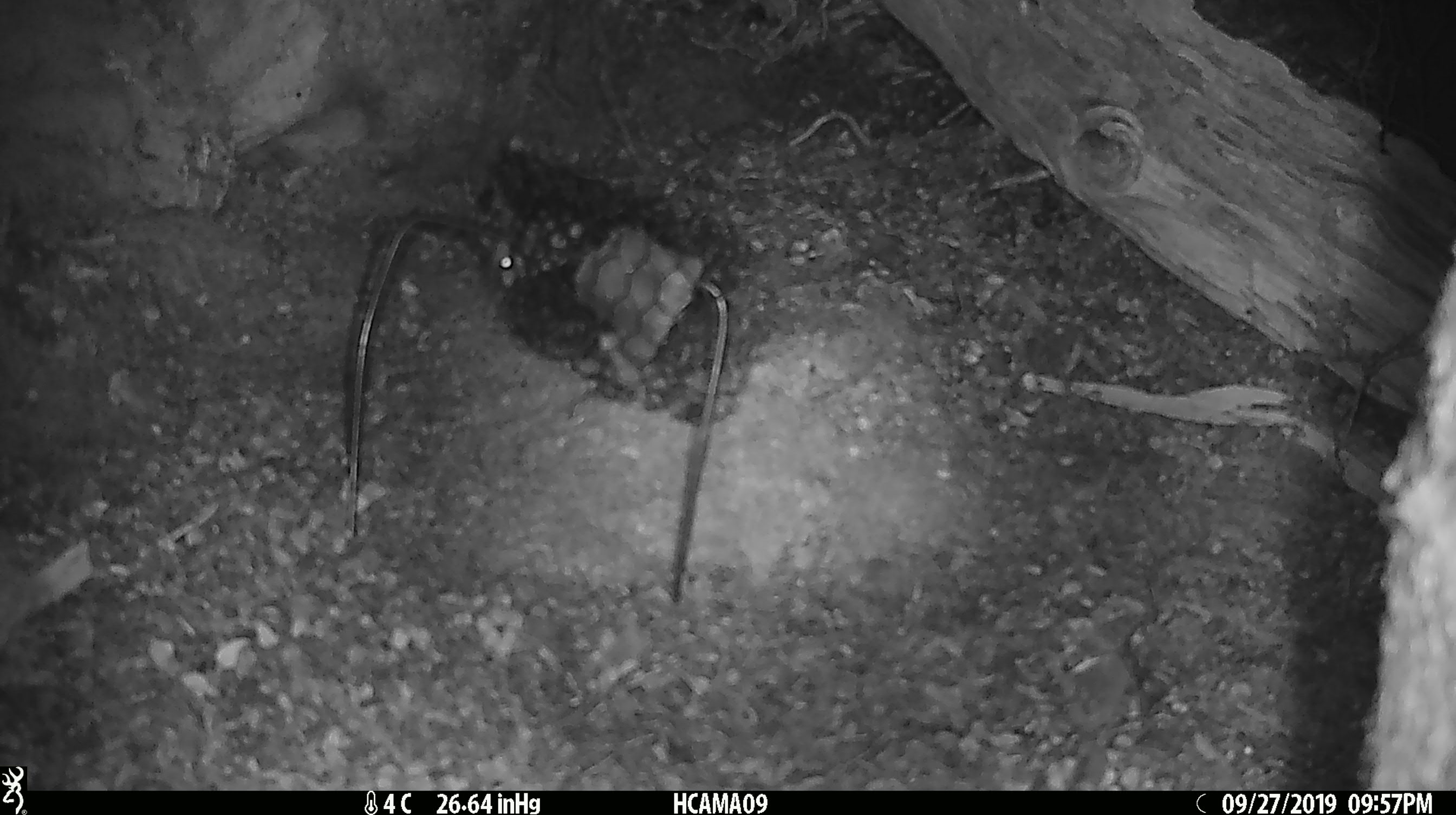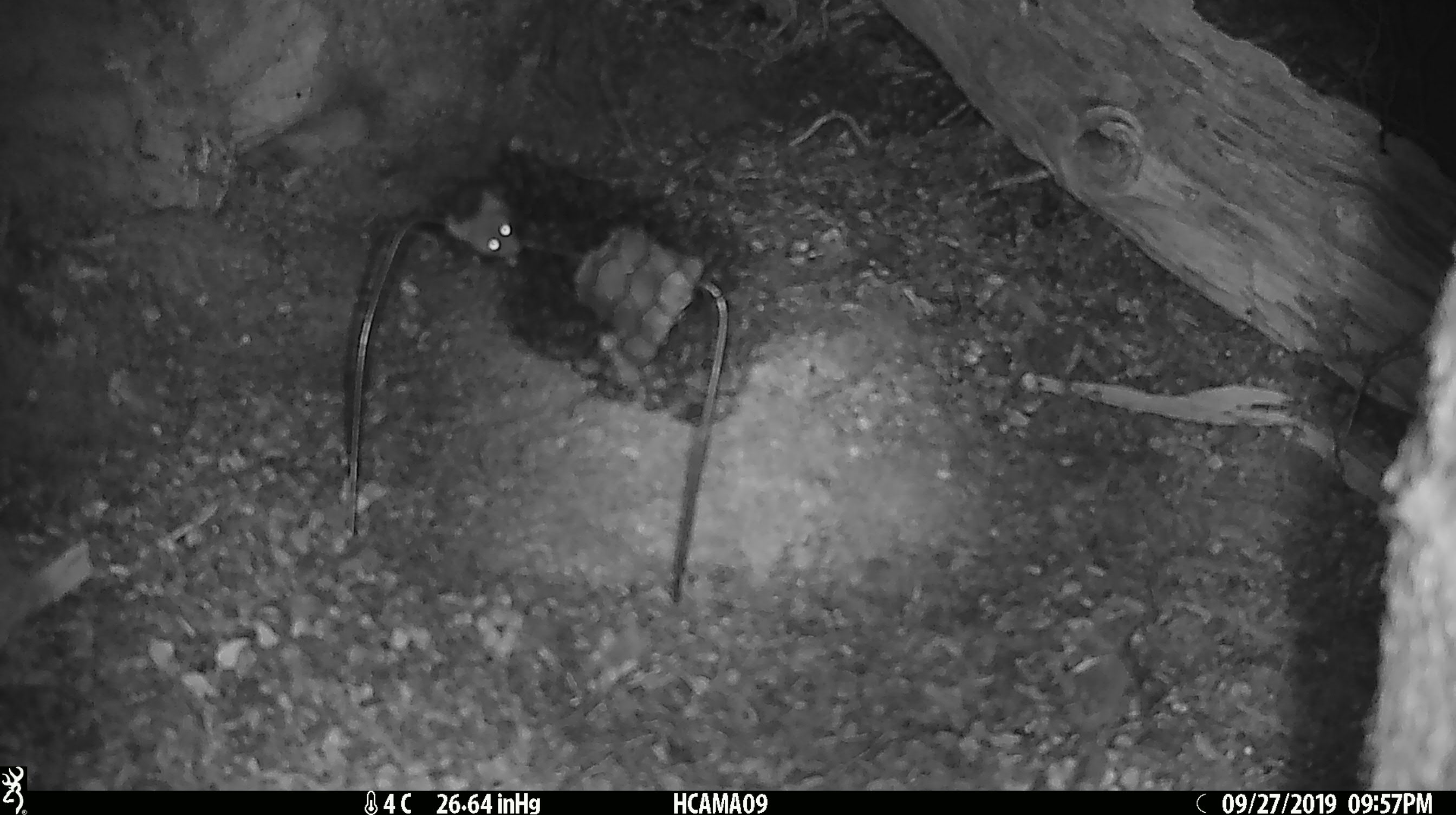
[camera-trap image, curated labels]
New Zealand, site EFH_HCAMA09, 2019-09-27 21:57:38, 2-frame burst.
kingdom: Animalia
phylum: Chordata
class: Mammalia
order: Rodentia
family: Muridae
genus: Mus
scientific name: Mus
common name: mouse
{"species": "mouse (Mus)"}